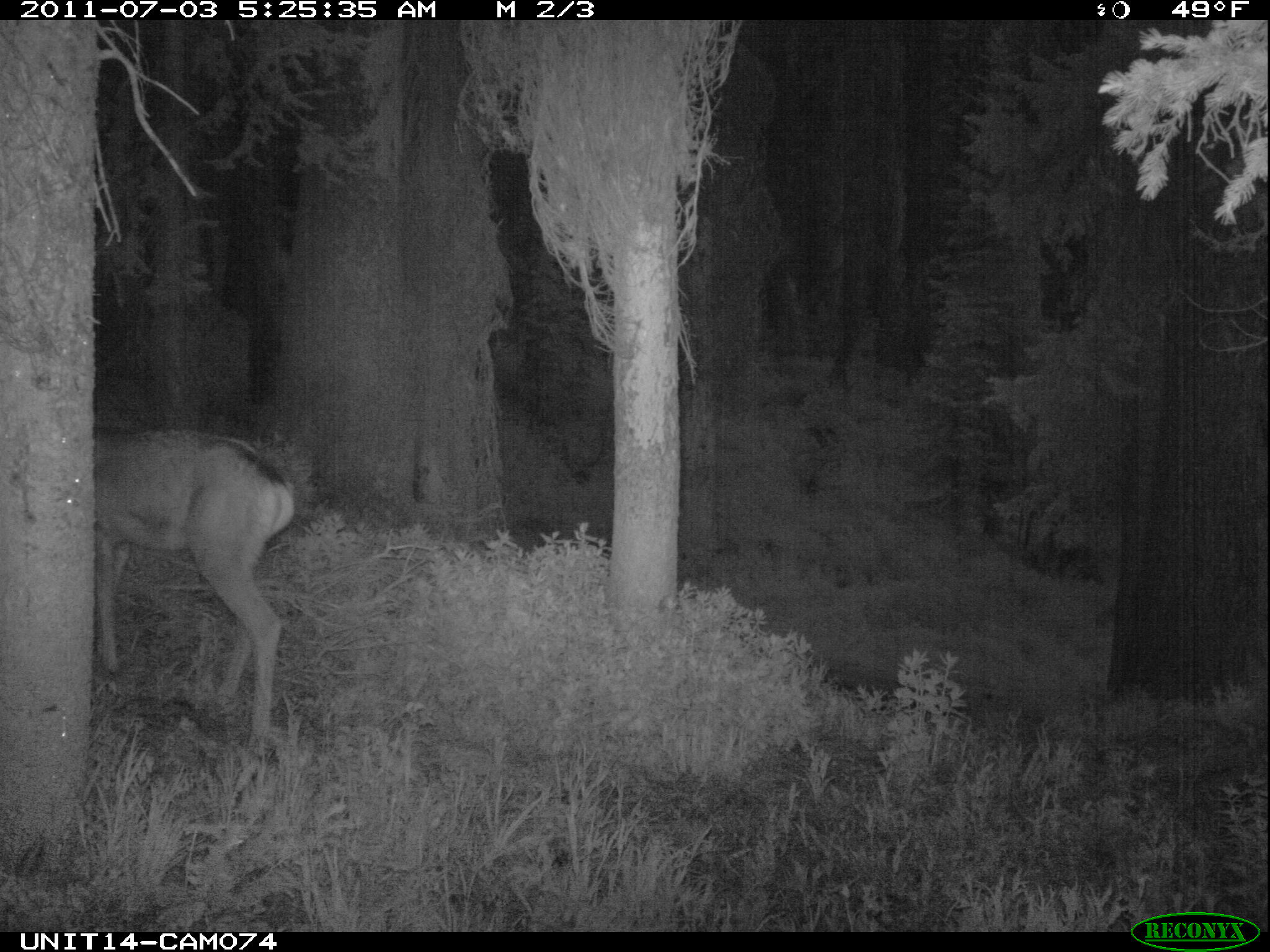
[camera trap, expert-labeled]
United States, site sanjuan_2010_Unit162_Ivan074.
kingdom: Animalia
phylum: Chordata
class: Mammalia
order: Artiodactyla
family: Cervidae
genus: Odocoileus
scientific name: Odocoileus hemionus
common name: mule deer